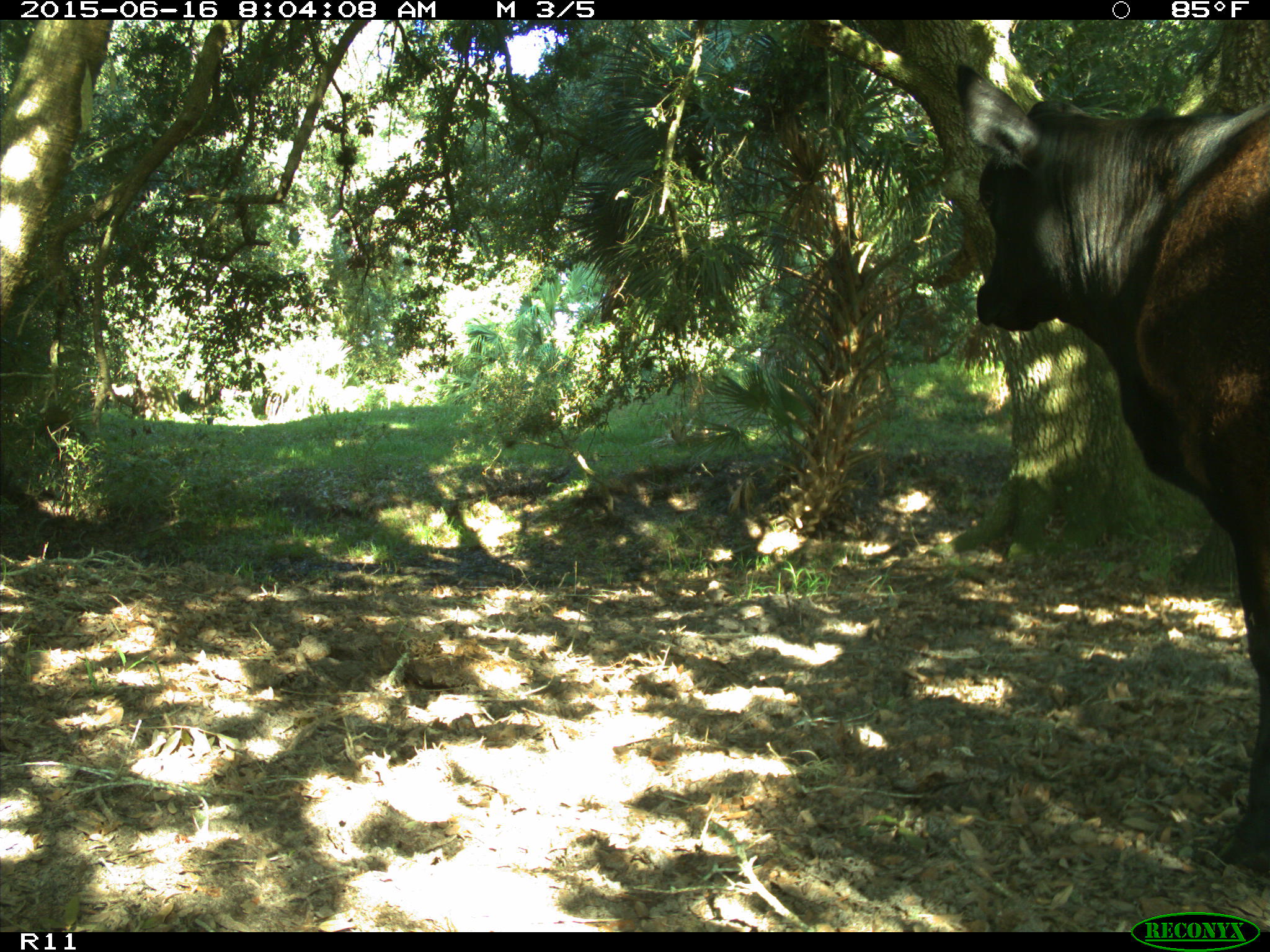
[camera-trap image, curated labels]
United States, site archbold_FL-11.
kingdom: Animalia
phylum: Chordata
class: Mammalia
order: Artiodactyla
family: Bovidae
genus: Bos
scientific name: Bos taurus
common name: domestic cow